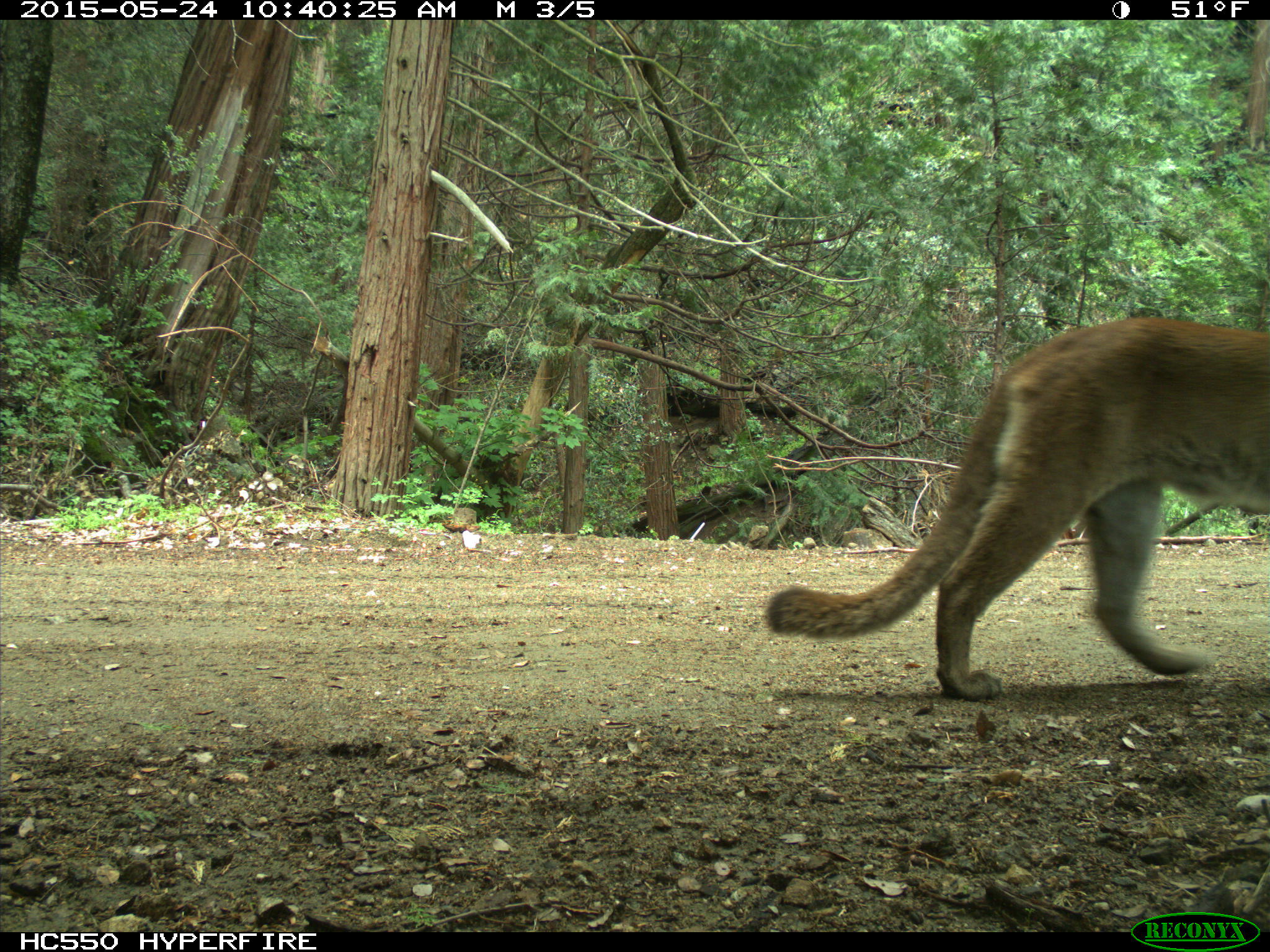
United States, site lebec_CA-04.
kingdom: Animalia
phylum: Chordata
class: Mammalia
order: Carnivora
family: Felidae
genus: Puma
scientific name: Puma concolor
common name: mountain lion